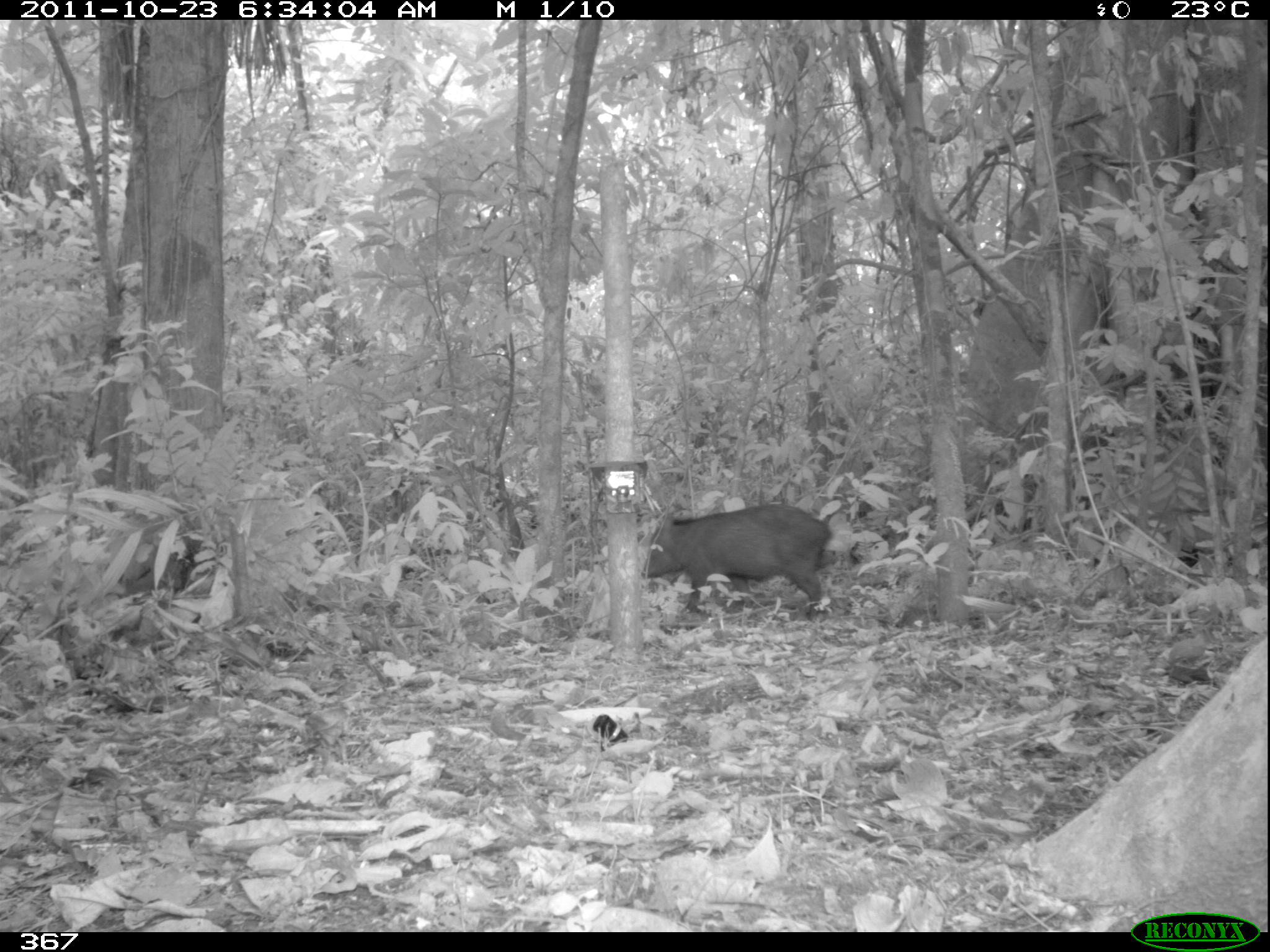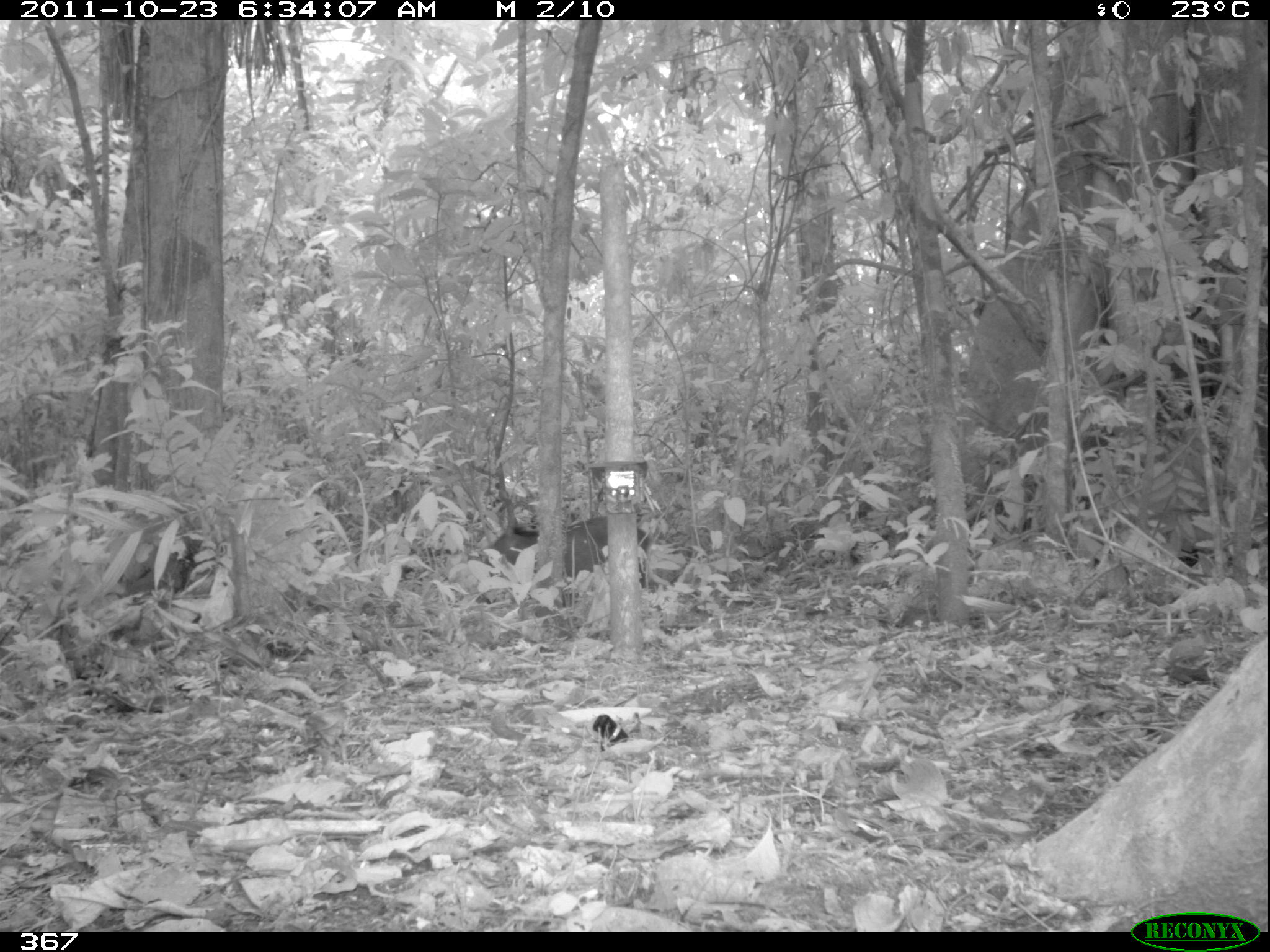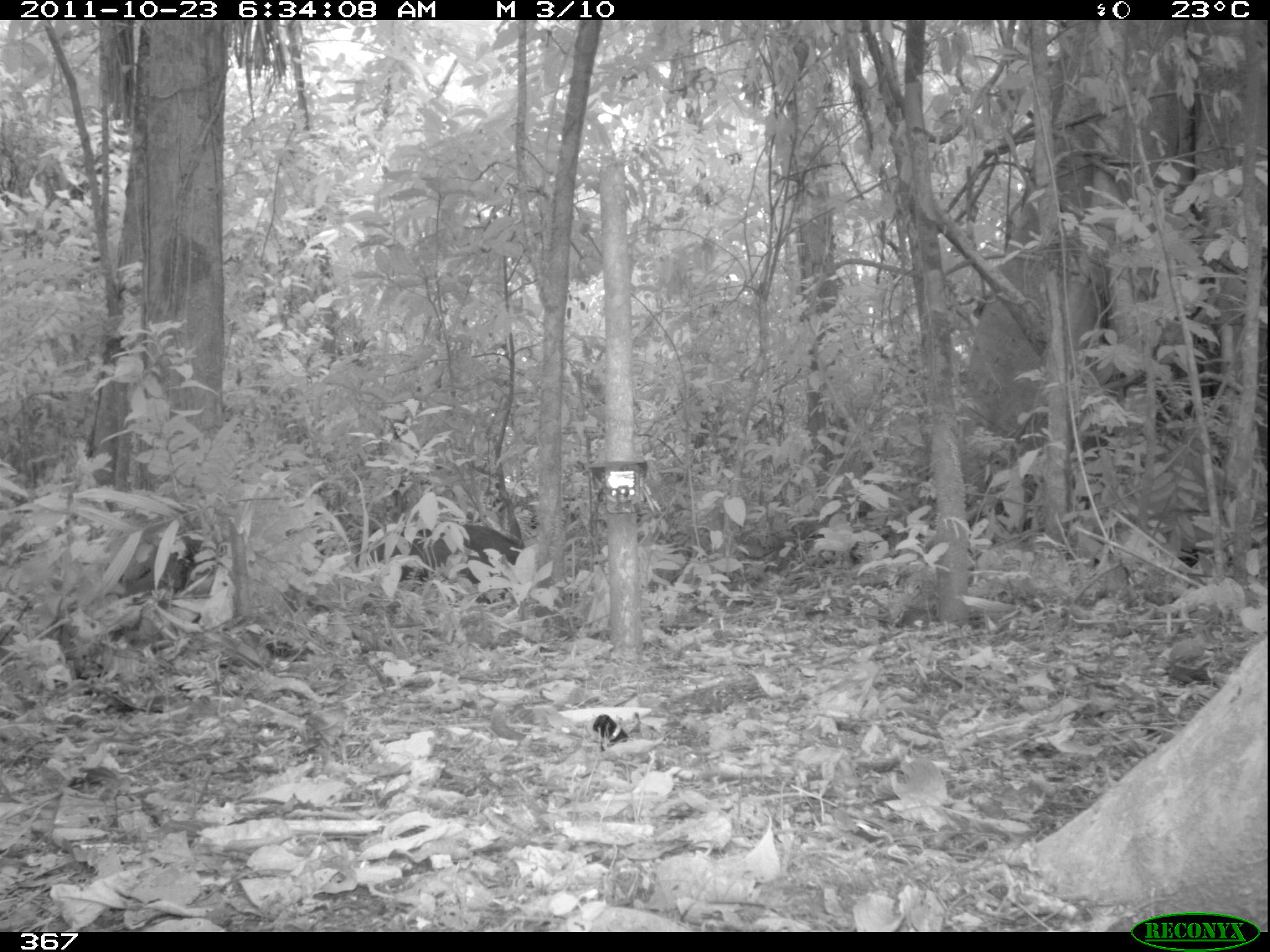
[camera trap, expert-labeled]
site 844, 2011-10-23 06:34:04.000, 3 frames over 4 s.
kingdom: Animalia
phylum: Chordata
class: Mammalia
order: Artiodactyla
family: Tayassuidae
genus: Pecari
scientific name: Pecari tajacu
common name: collared peccary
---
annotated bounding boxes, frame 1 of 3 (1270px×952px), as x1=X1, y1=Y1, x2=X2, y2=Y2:
pecari tajacu: x1=640, y1=502, x2=833, y2=618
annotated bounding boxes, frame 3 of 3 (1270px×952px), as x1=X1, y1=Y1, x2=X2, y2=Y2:
pecari tajacu: x1=354, y1=520, x2=524, y2=604